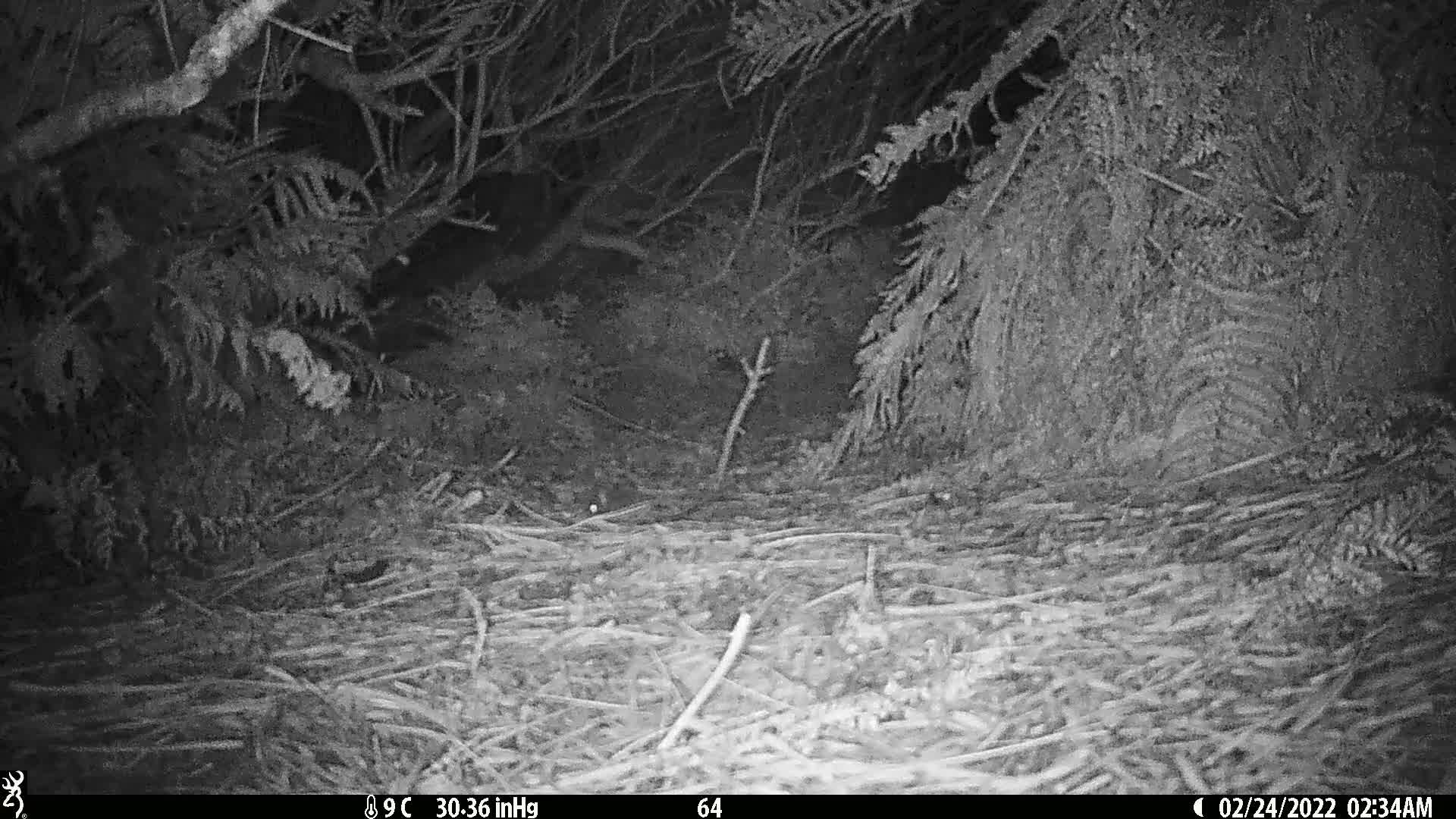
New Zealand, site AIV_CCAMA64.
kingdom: Animalia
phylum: Chordata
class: Mammalia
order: Rodentia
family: Muridae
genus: Mus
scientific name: Mus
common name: mouse